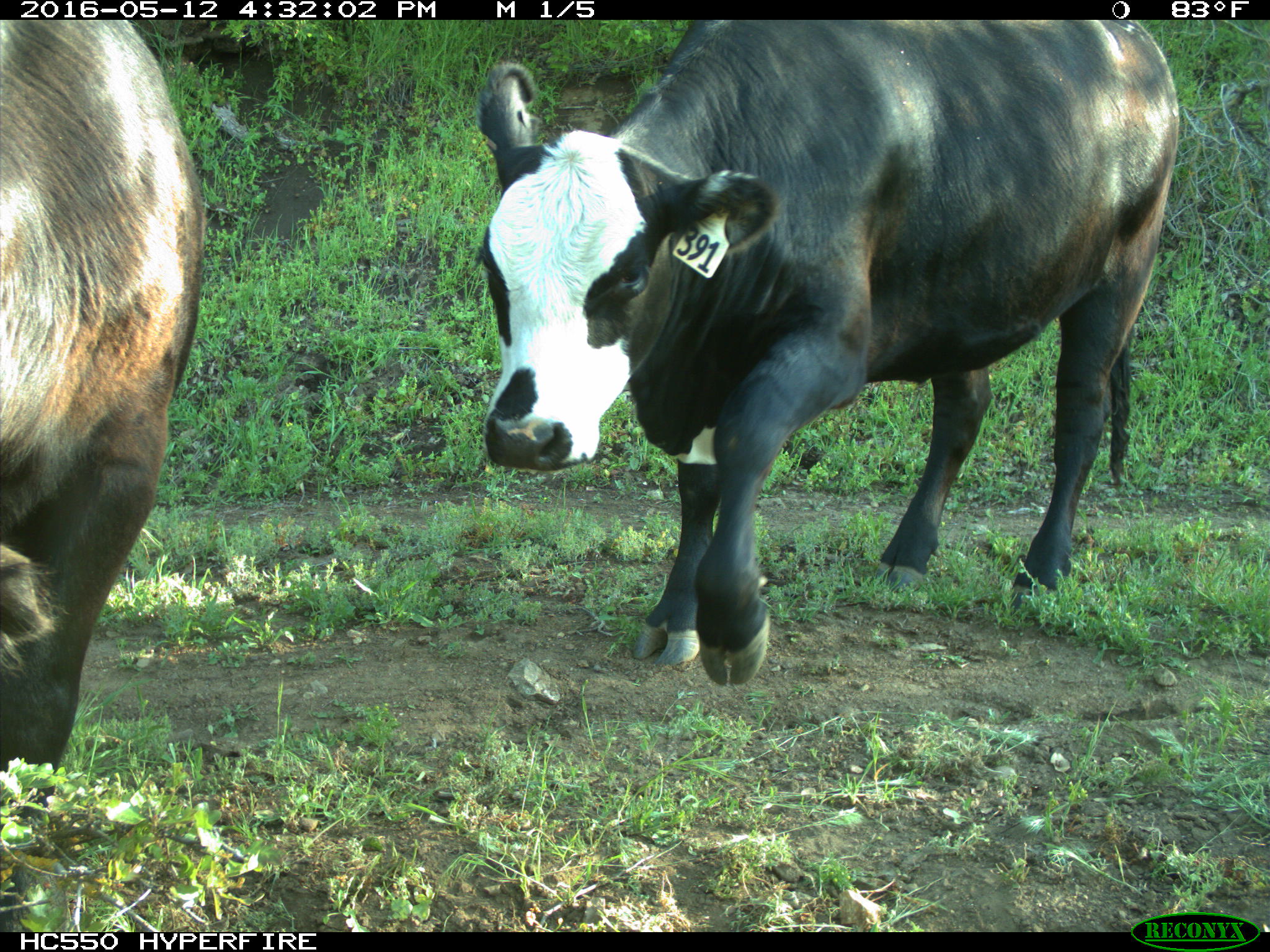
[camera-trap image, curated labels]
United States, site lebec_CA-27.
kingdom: Animalia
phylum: Chordata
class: Mammalia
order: Artiodactyla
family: Bovidae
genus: Bos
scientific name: Bos taurus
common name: domestic cow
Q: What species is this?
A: Bos taurus (domestic cow).